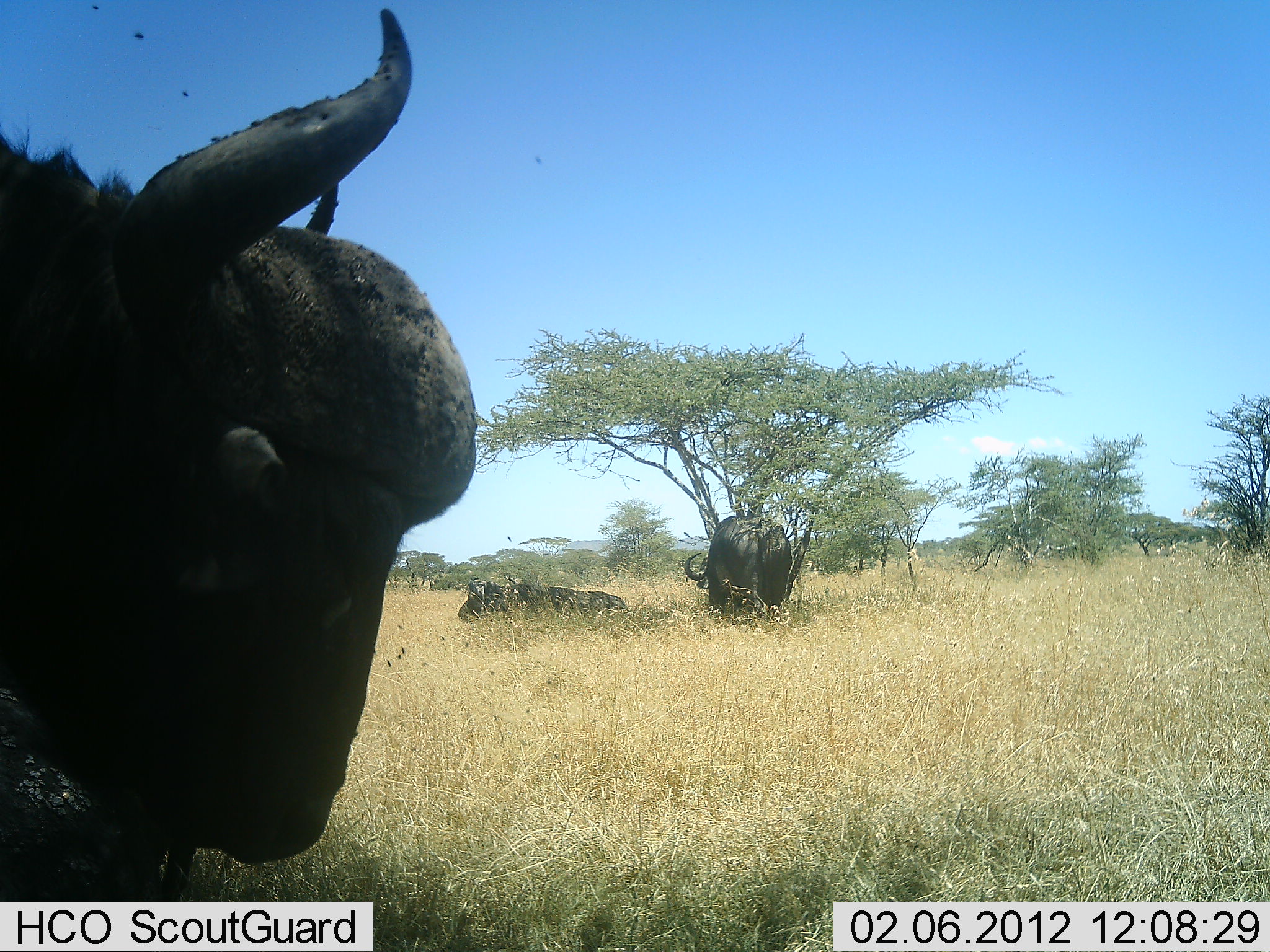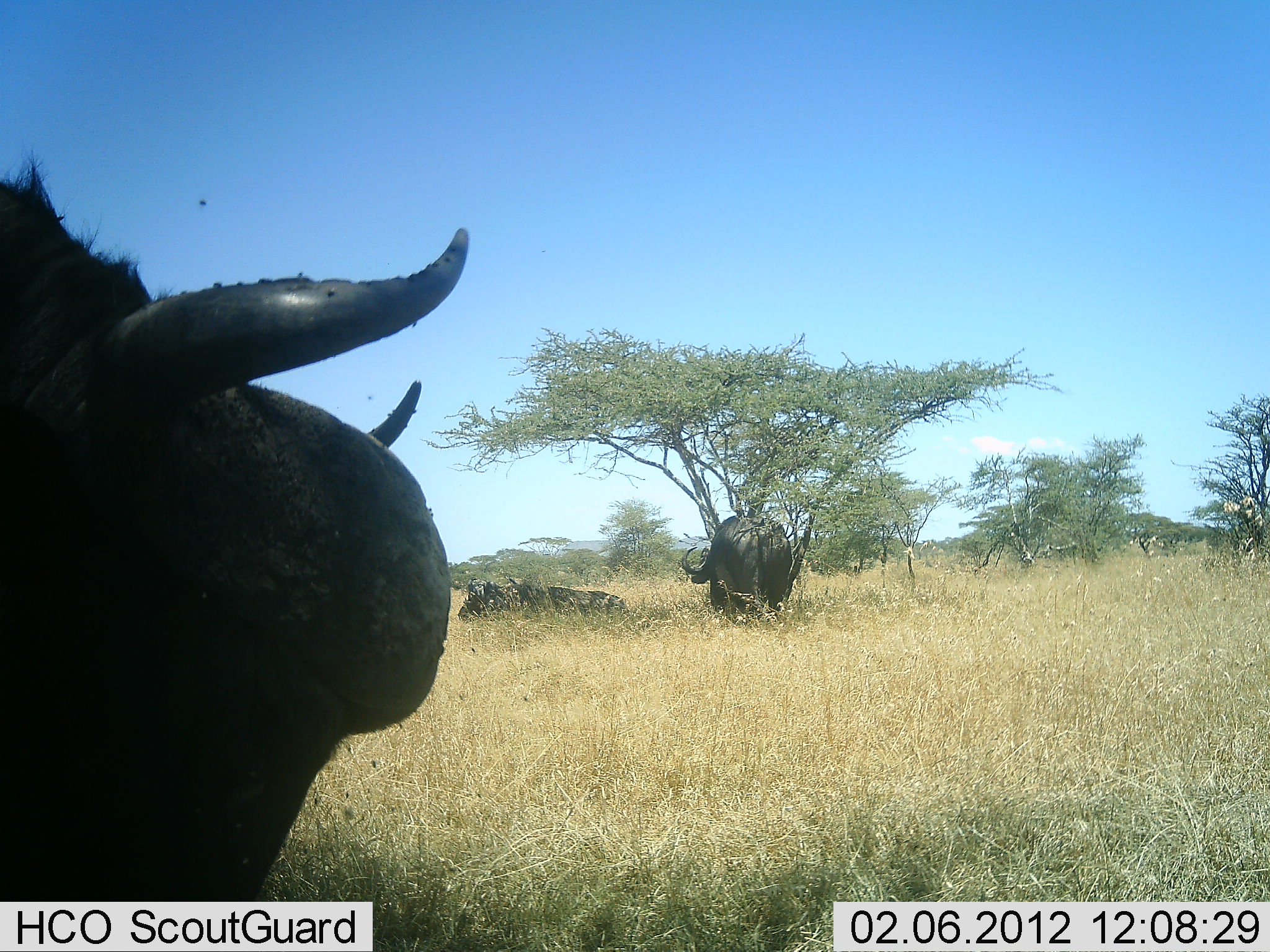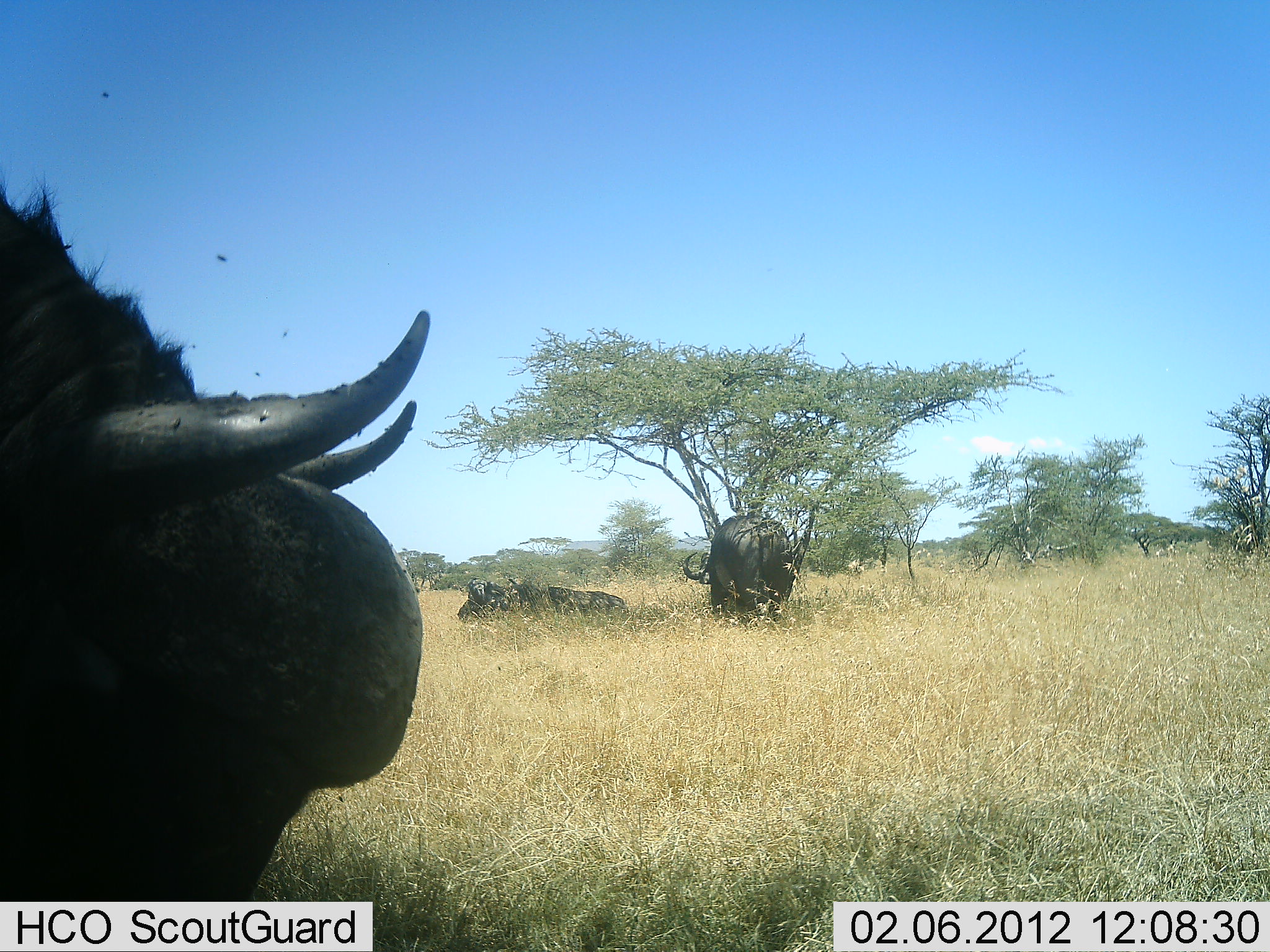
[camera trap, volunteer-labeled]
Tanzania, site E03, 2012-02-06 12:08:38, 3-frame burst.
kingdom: Animalia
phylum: Chordata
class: Mammalia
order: Artiodactyla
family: Bovidae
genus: Syncerus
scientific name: Syncerus caffer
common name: cape buffalo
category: buffalo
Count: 3.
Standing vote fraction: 67%.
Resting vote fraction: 93%.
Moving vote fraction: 7%.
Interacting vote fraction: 7%.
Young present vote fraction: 0%.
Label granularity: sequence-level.